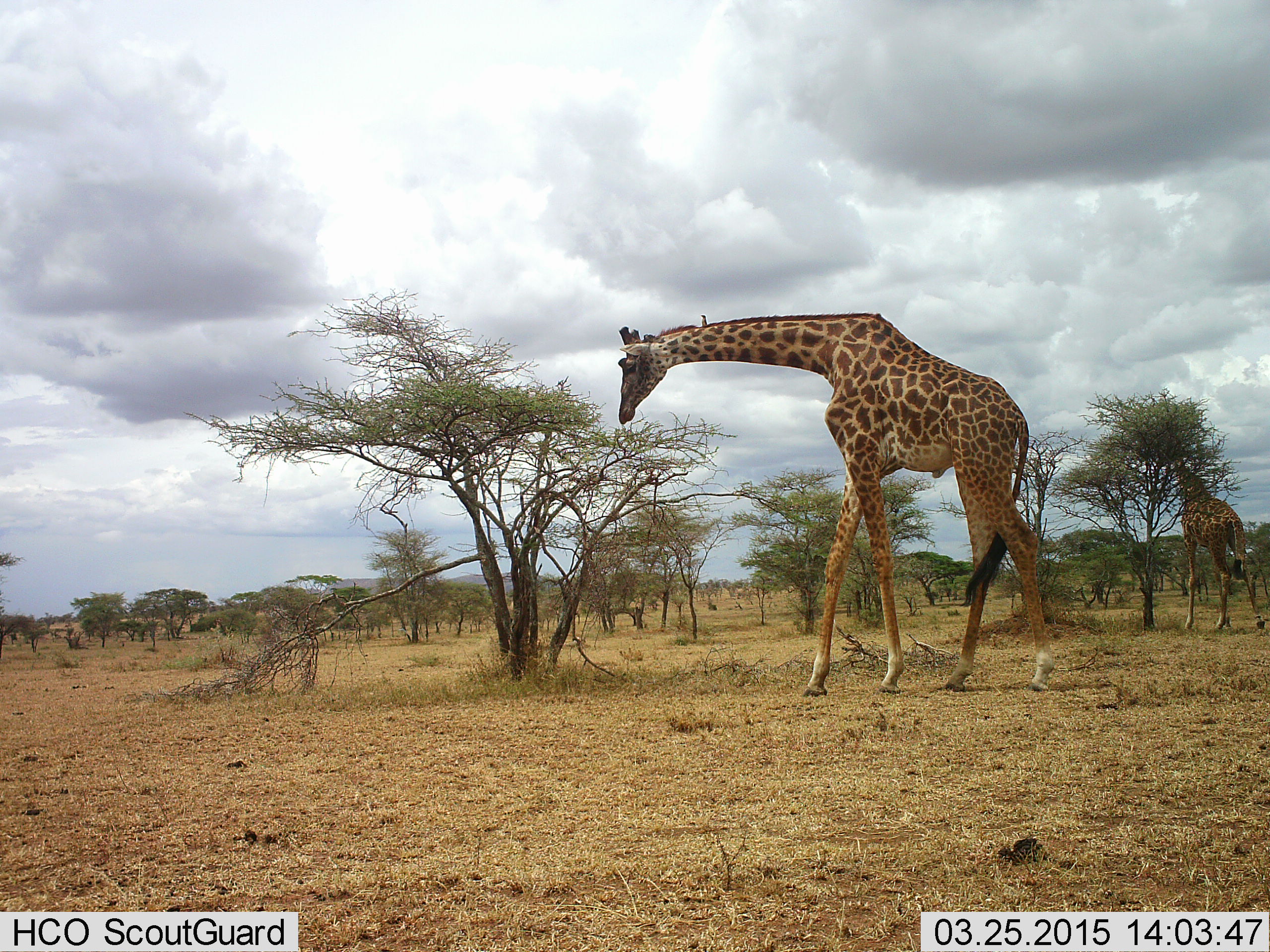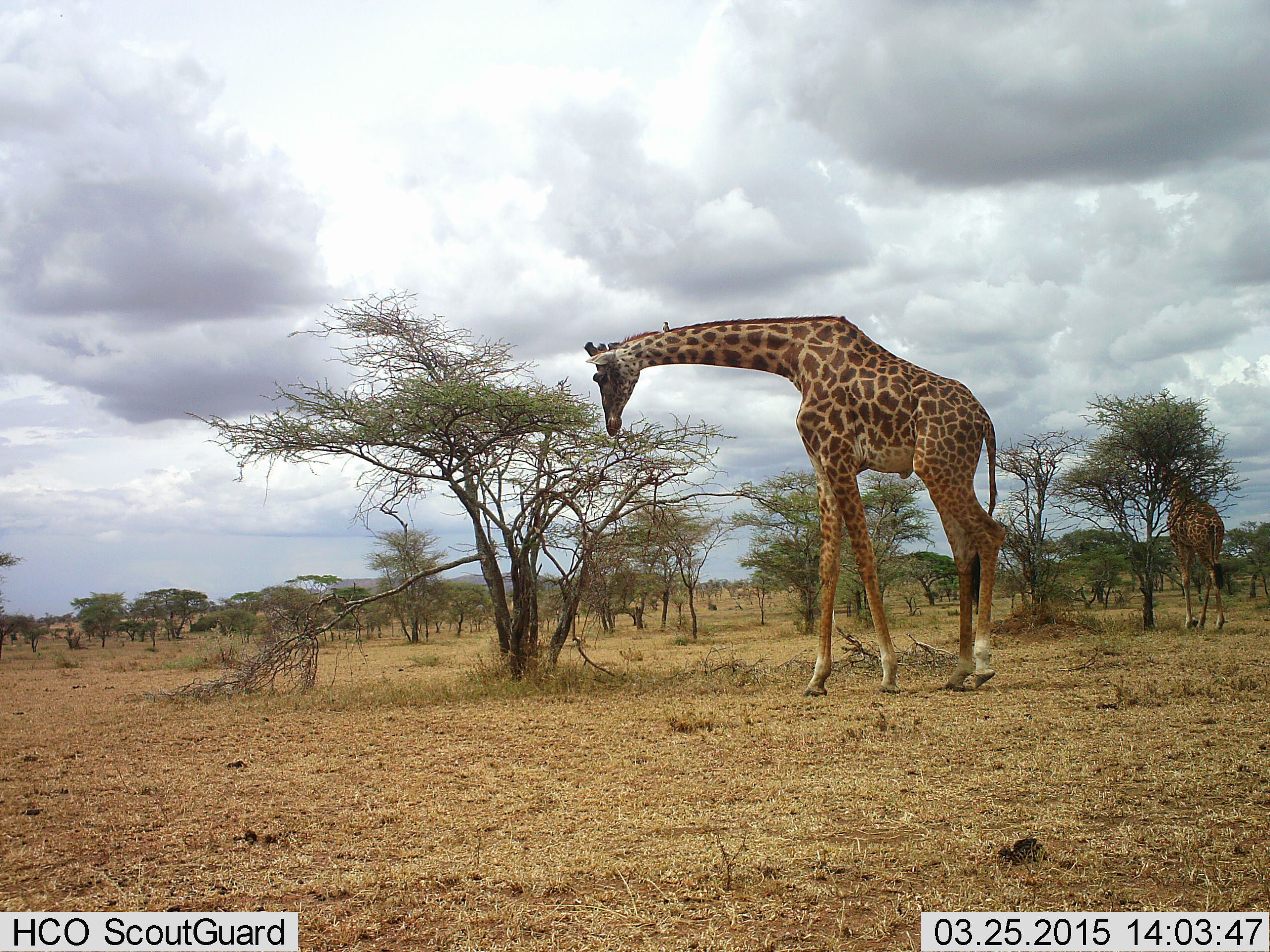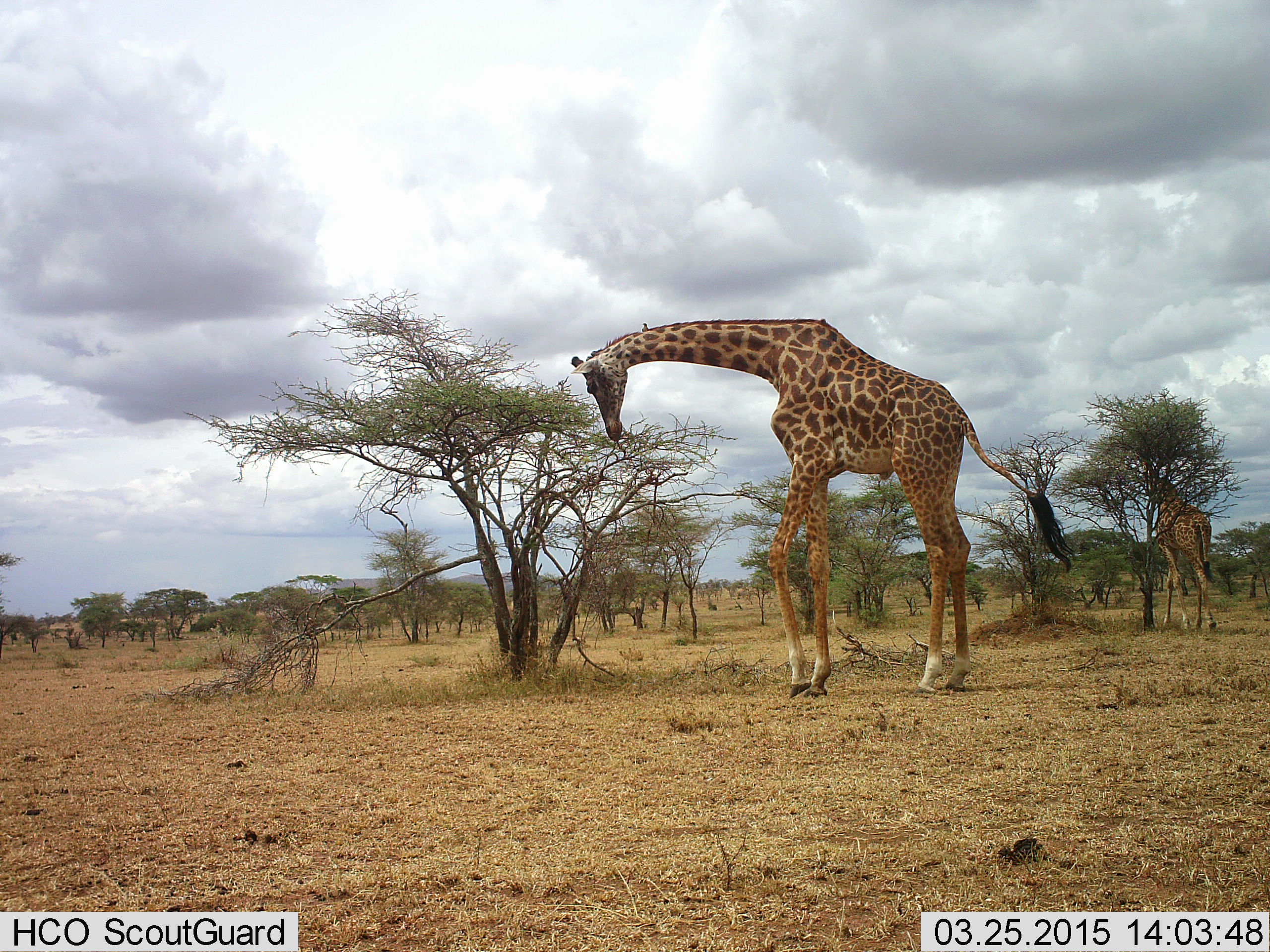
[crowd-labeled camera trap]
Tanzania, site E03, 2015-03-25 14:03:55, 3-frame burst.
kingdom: Animalia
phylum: Chordata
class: Mammalia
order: Artiodactyla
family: Giraffidae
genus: Giraffa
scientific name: Giraffa camelopardalis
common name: giraffe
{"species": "giraffe (Giraffa camelopardalis)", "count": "2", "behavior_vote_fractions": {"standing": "8%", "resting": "0%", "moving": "62%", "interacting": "0%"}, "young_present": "0%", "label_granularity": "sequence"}